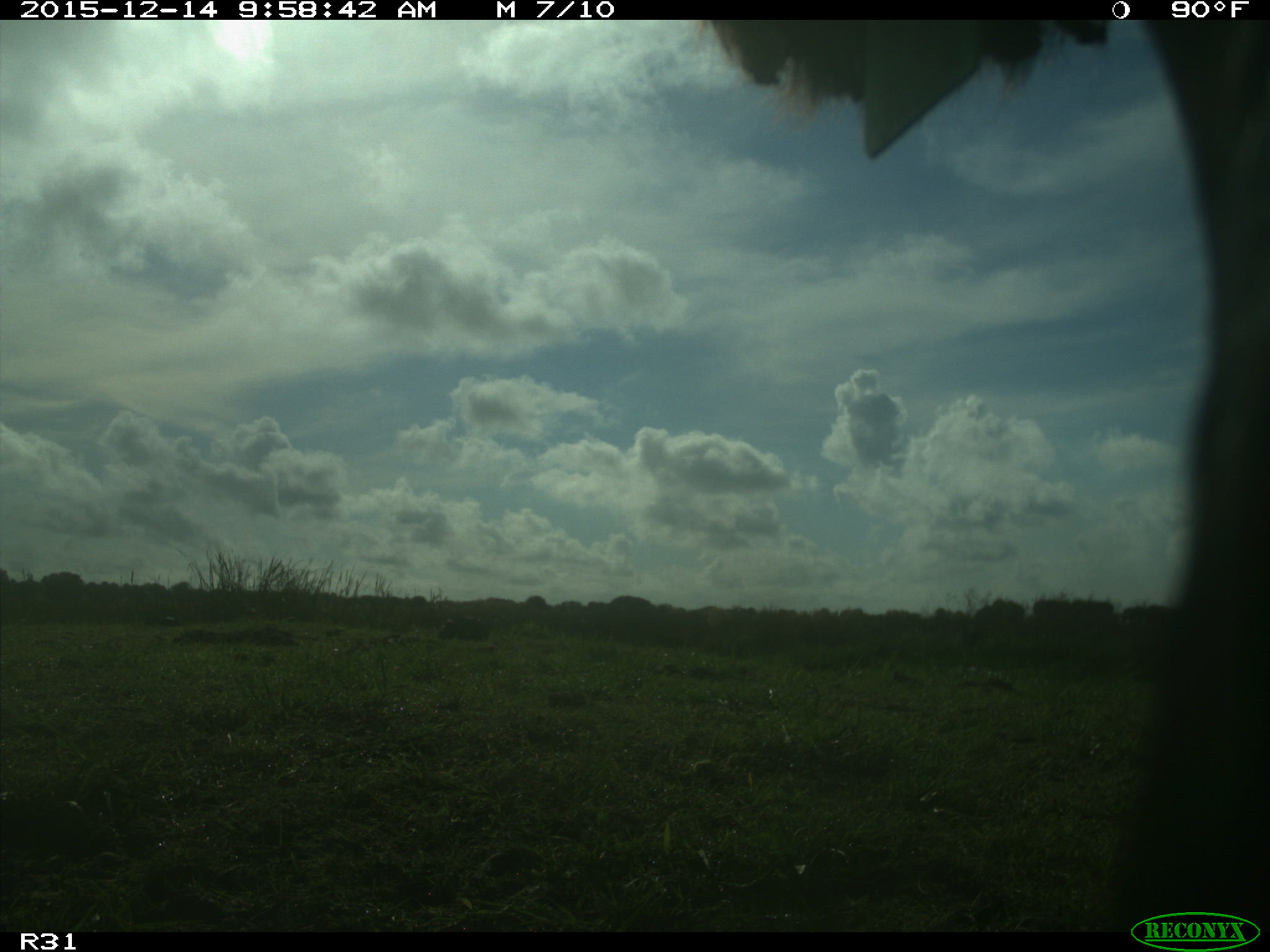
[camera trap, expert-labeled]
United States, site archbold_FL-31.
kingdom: Animalia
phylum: Chordata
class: Mammalia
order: Artiodactyla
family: Bovidae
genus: Bos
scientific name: Bos taurus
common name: domestic cow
Bos taurus (domestic cow).